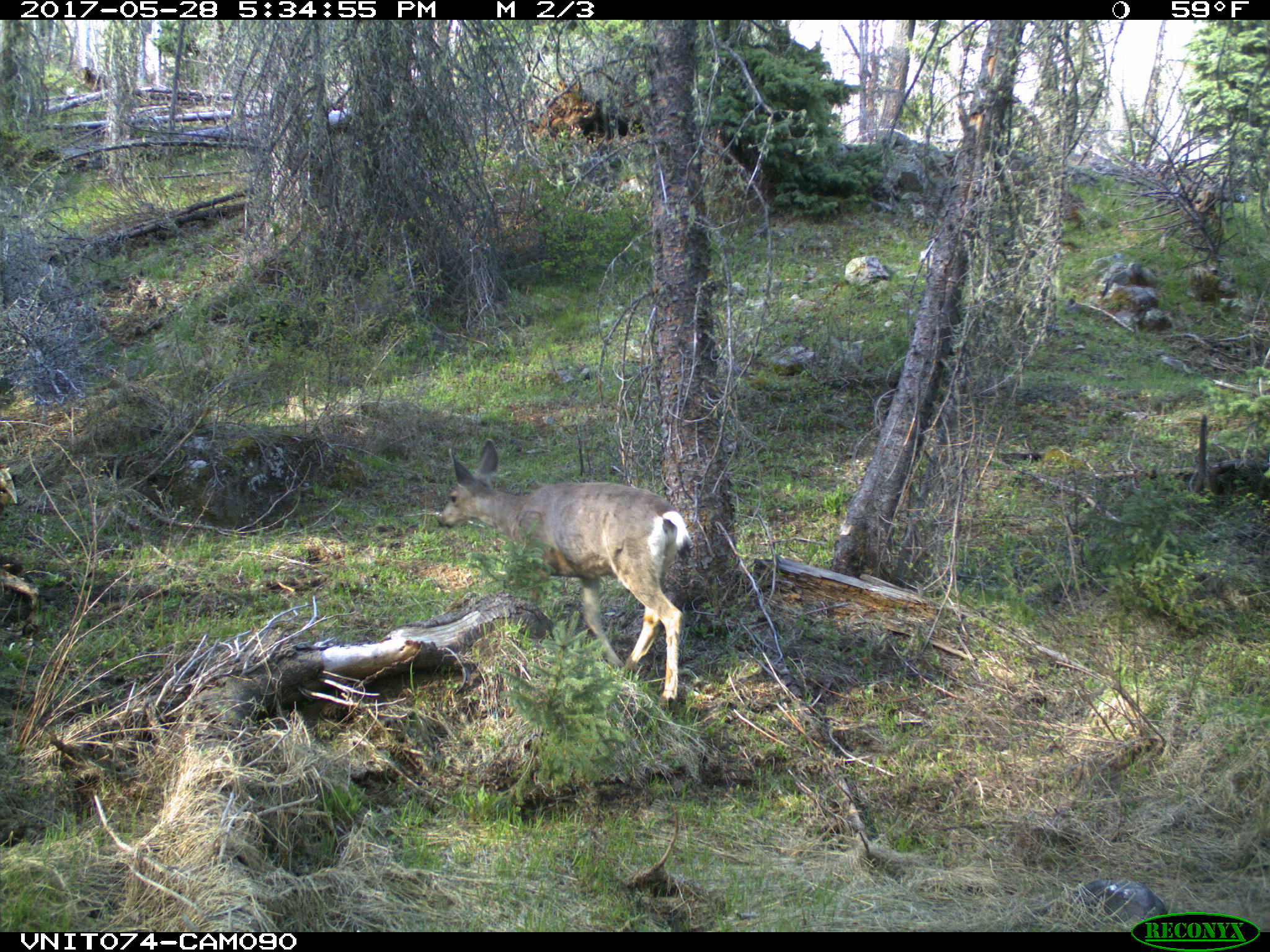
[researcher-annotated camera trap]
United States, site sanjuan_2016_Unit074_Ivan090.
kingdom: Animalia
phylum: Chordata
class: Mammalia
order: Artiodactyla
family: Cervidae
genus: Odocoileus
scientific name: Odocoileus hemionus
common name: mule deer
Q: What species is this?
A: Odocoileus hemionus (mule deer).